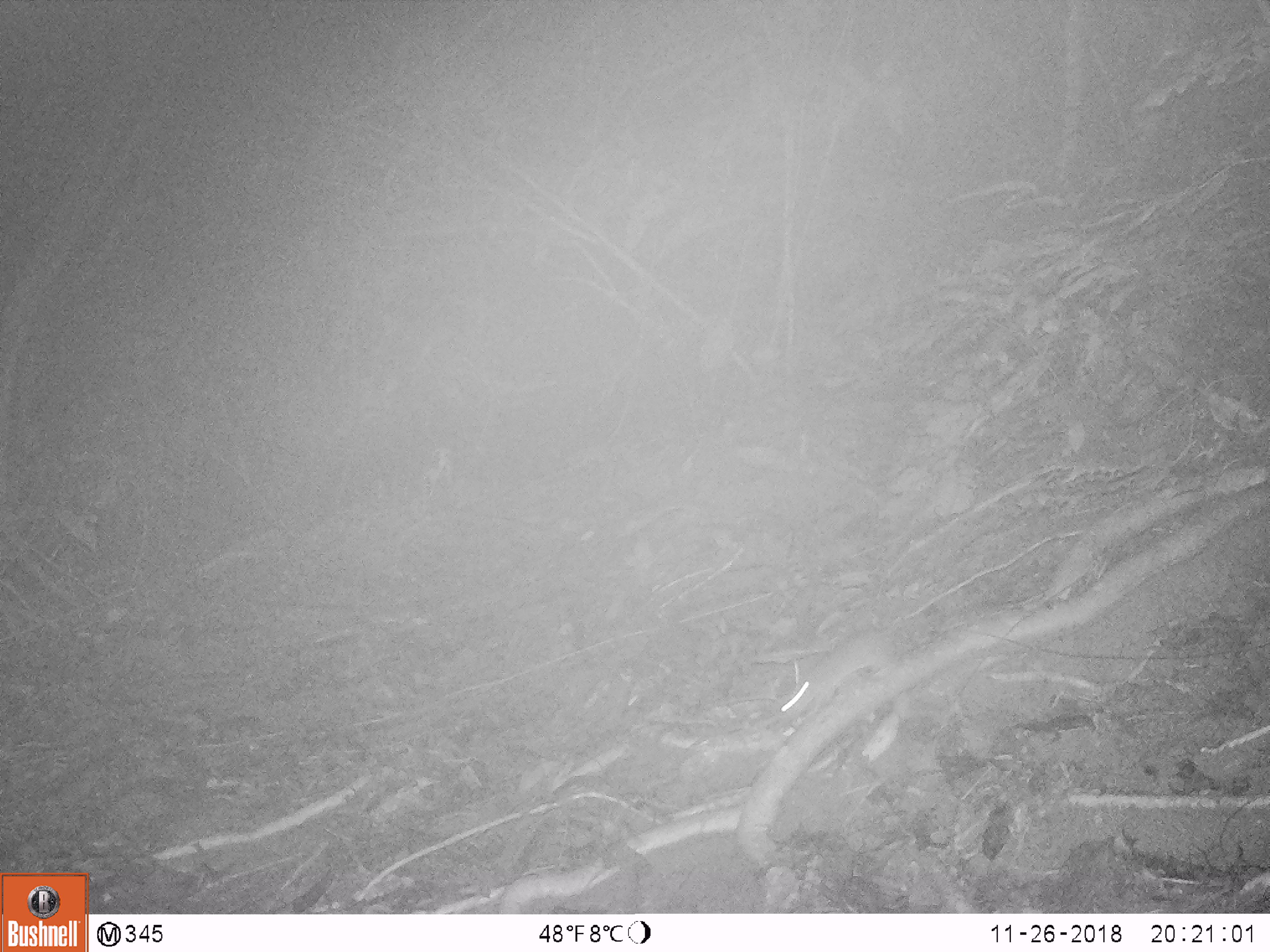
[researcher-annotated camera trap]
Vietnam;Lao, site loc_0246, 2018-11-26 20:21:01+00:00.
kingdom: Animalia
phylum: Chordata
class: Mammalia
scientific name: Mammalia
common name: mammal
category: unidentified small mammal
Unidentified small mammal (mammal) (Mammalia). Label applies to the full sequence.